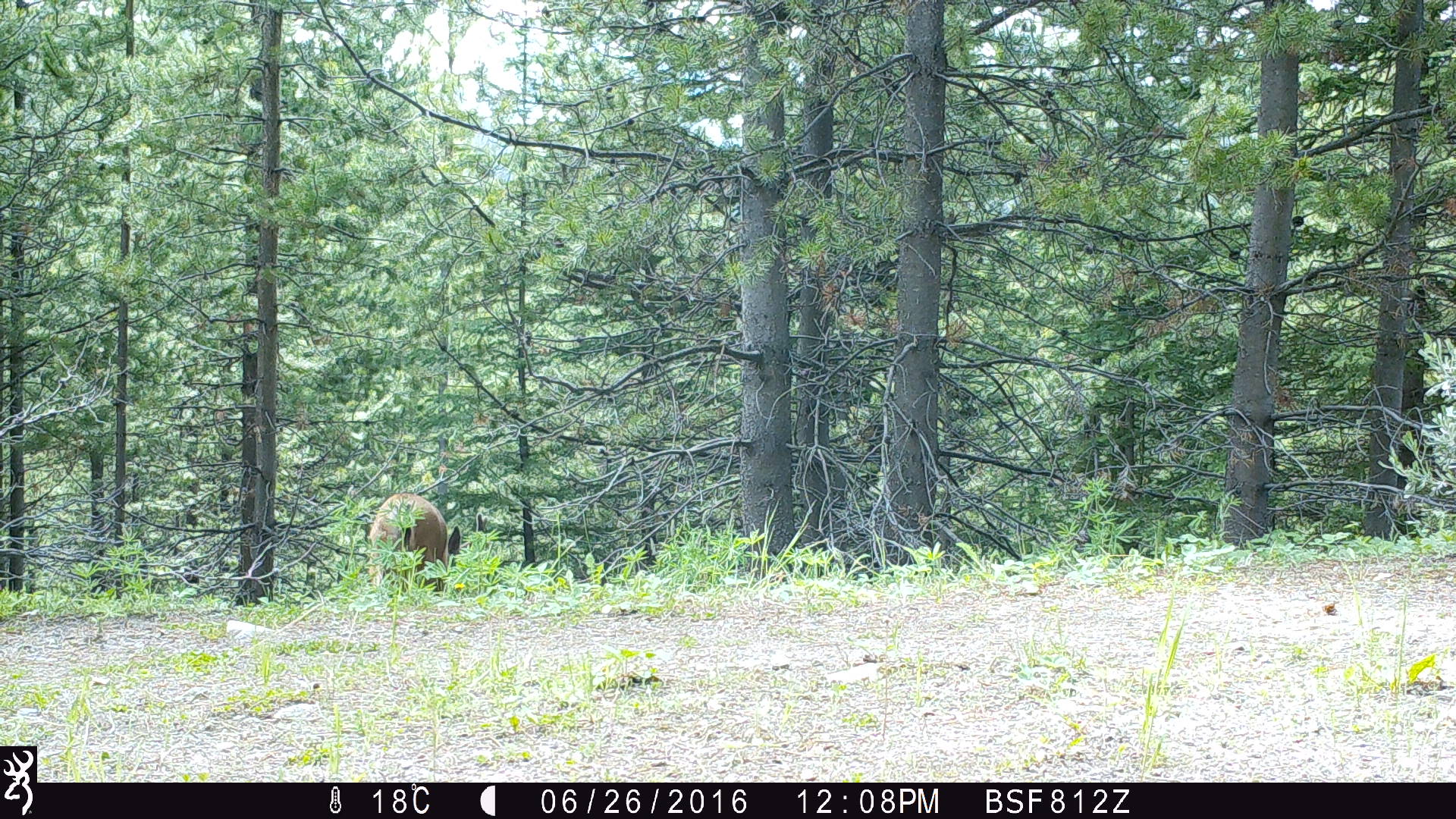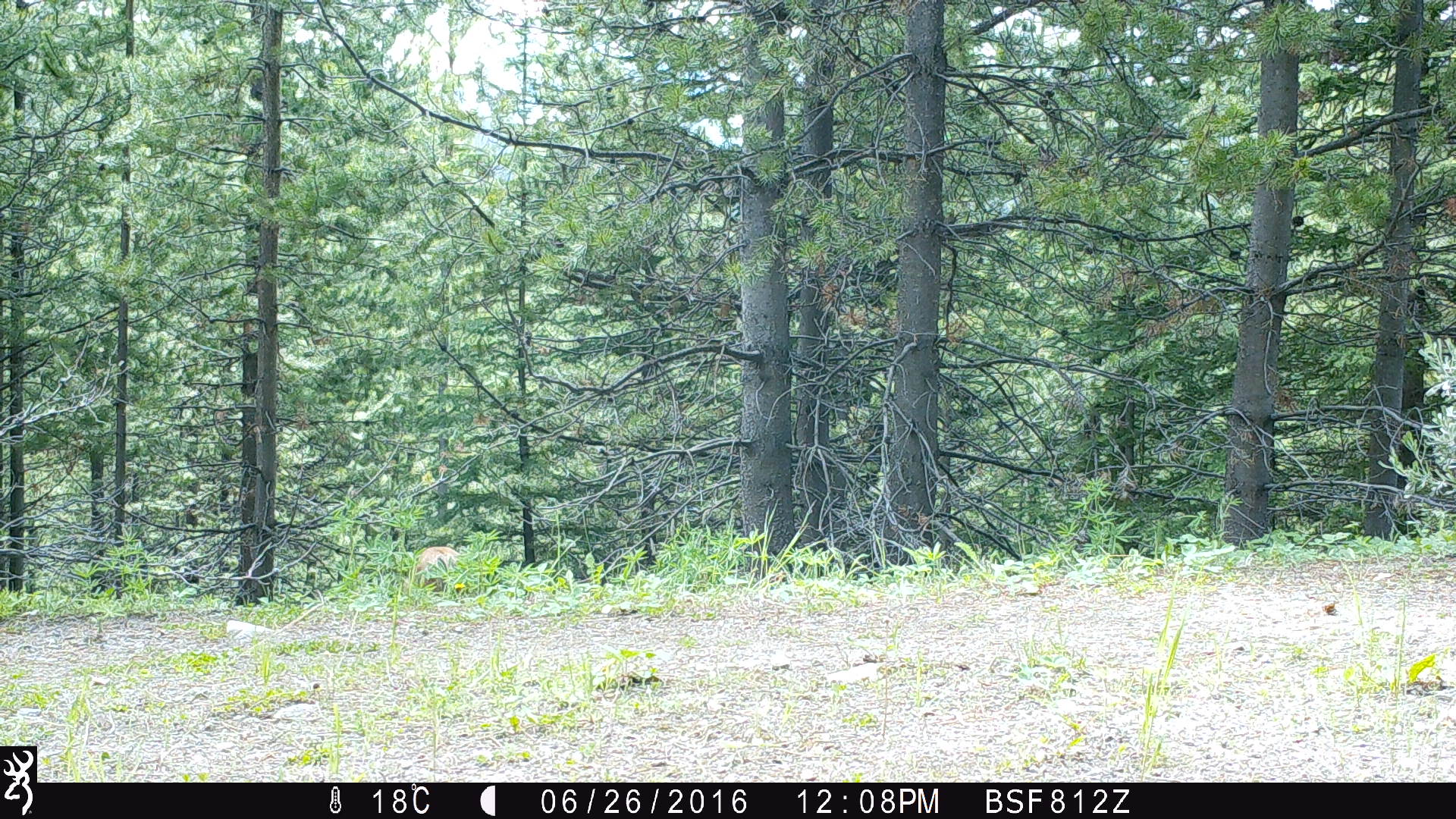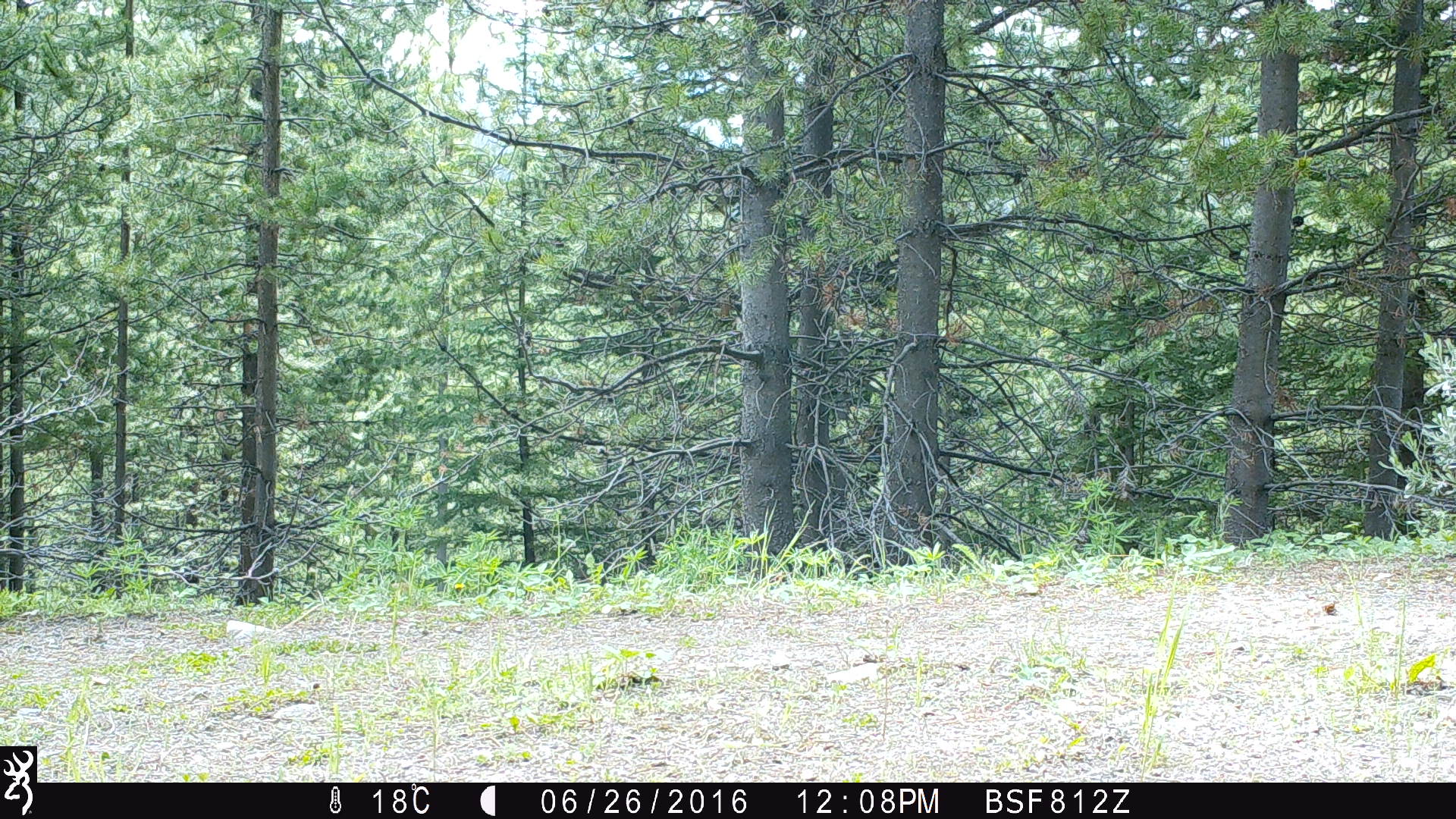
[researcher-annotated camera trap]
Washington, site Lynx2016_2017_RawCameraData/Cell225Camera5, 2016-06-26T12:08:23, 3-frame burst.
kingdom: Animalia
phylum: Chordata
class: Mammalia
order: Artiodactyla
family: Cervidae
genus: Odocoileus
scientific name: Odocoileus hemionus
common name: mule deer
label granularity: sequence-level